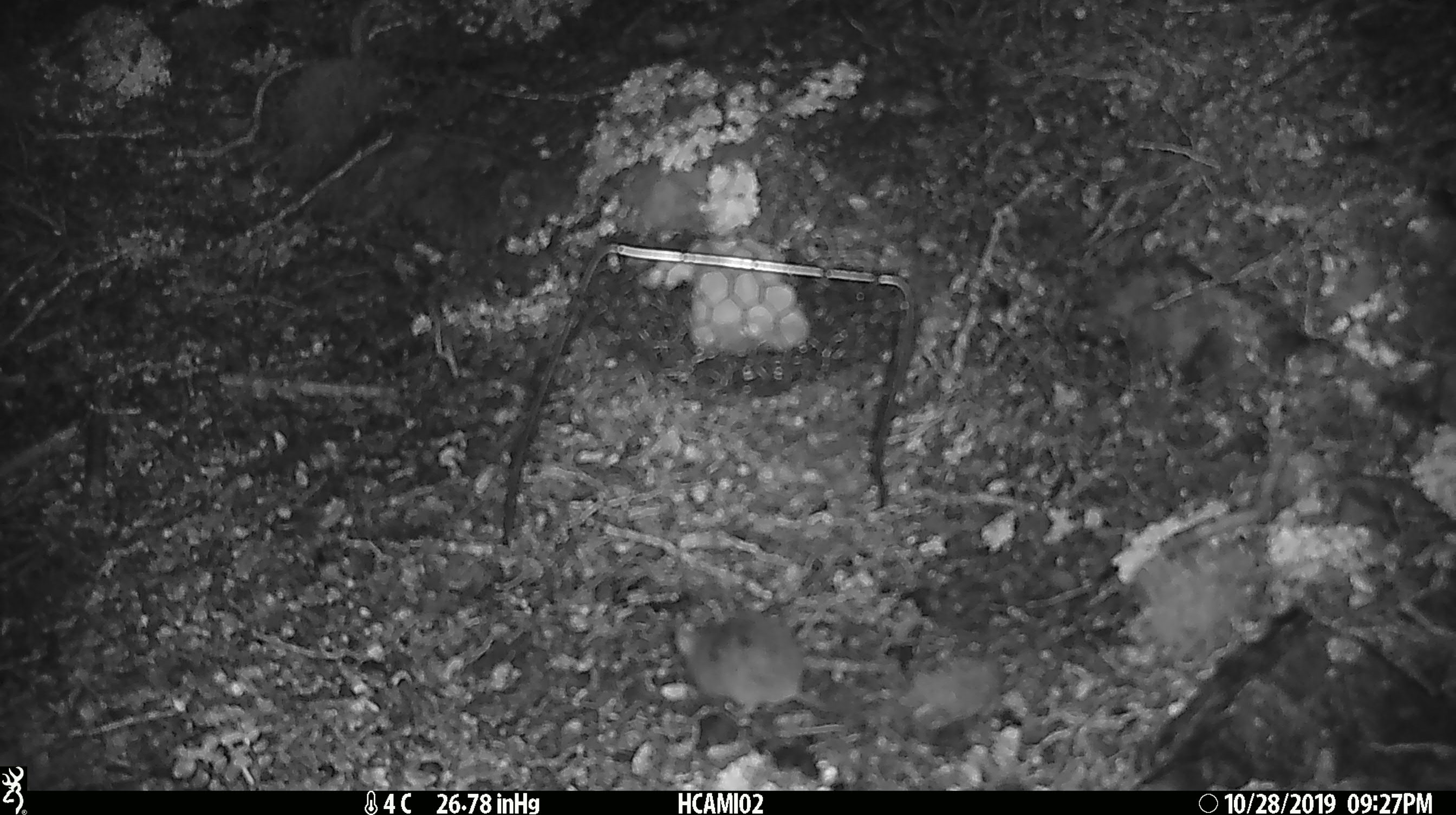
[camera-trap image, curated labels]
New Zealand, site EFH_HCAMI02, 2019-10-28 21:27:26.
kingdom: Animalia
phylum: Chordata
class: Mammalia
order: Rodentia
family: Muridae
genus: Mus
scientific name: Mus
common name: mouse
Mouse (Mus).